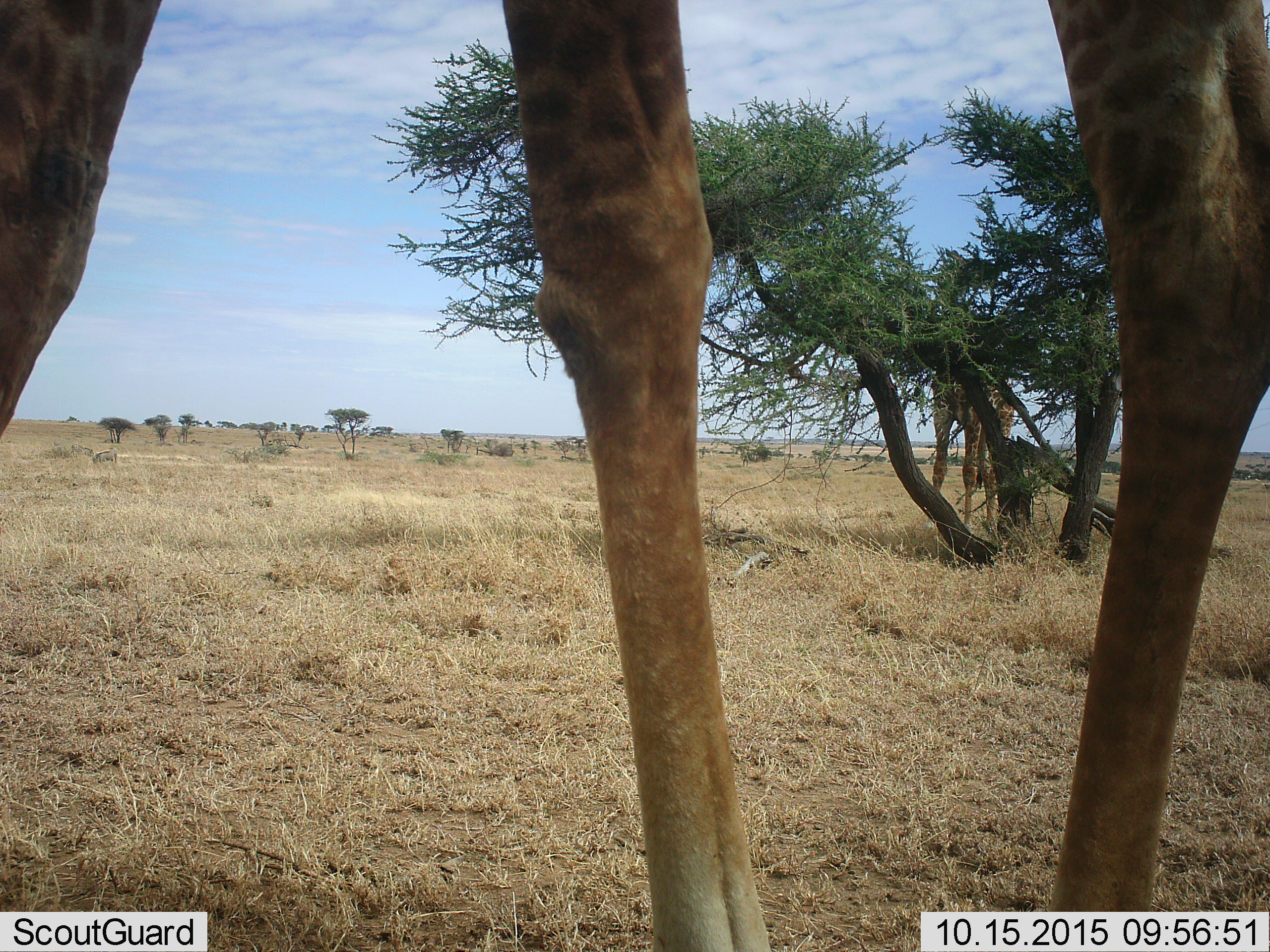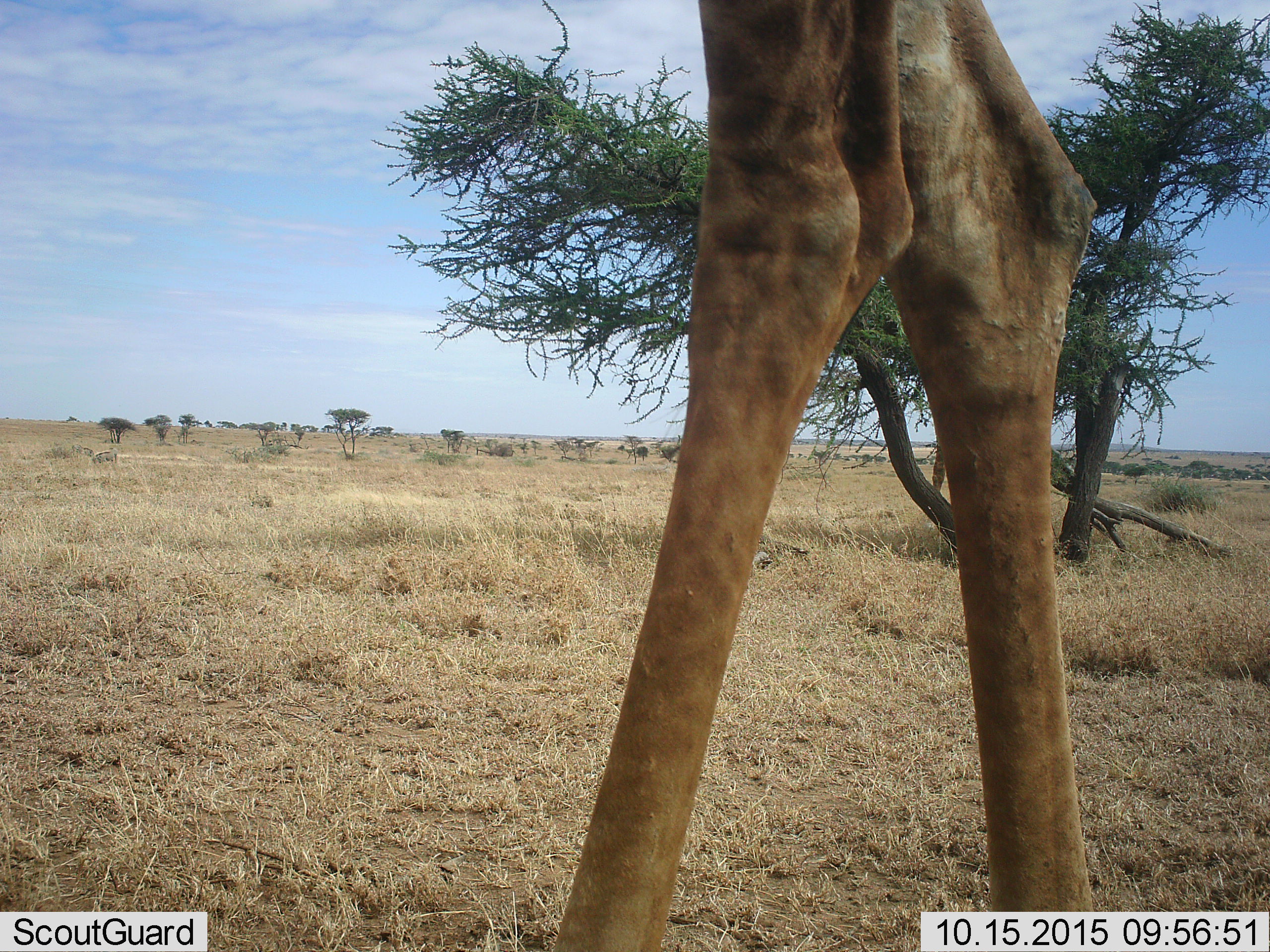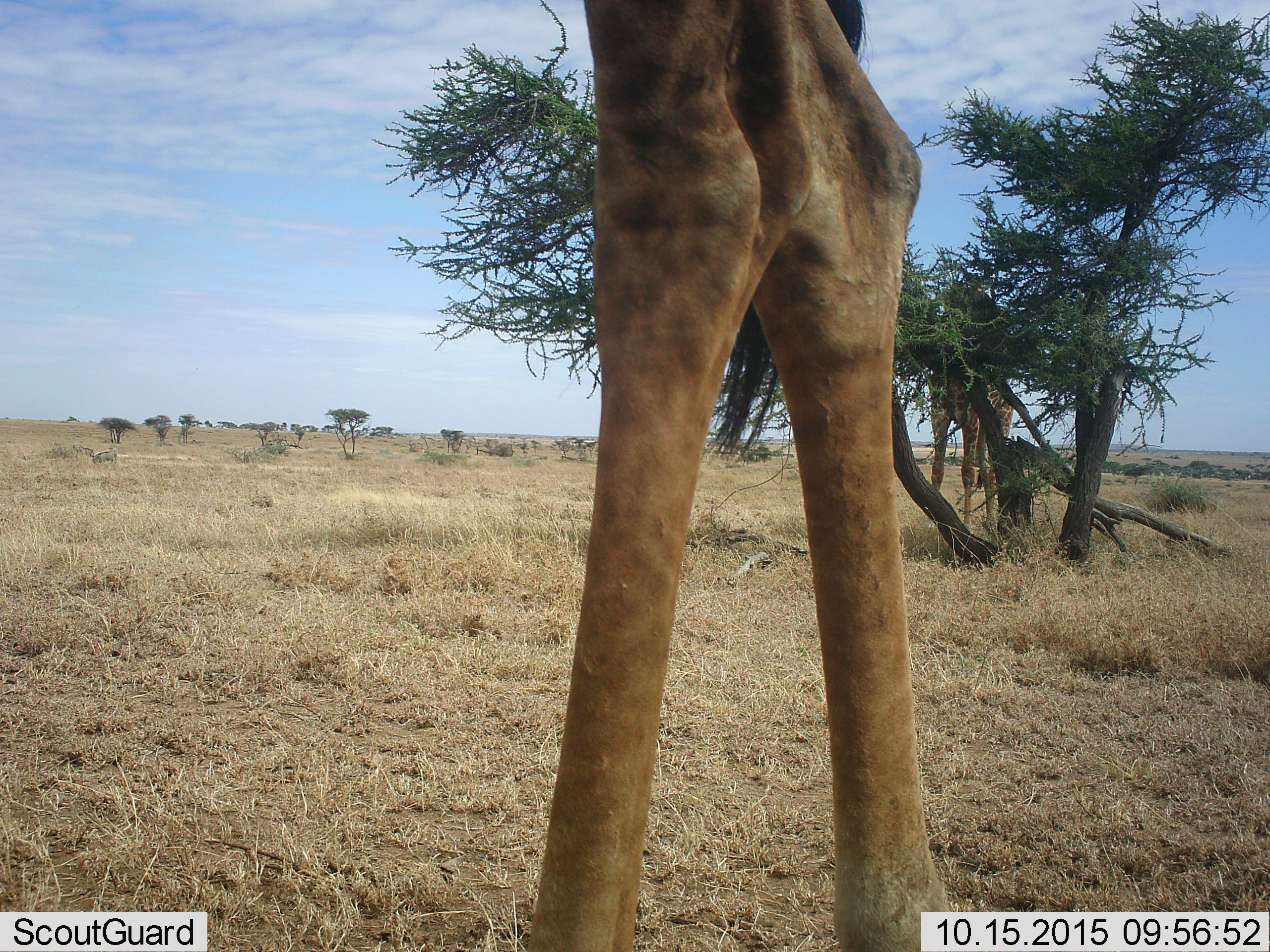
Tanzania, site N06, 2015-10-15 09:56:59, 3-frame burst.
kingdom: Animalia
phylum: Chordata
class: Mammalia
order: Artiodactyla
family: Giraffidae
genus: Giraffa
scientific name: Giraffa camelopardalis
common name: giraffe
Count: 2.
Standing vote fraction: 56%.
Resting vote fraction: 0%.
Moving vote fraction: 22%.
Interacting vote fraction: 0%.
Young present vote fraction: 0%.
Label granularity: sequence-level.